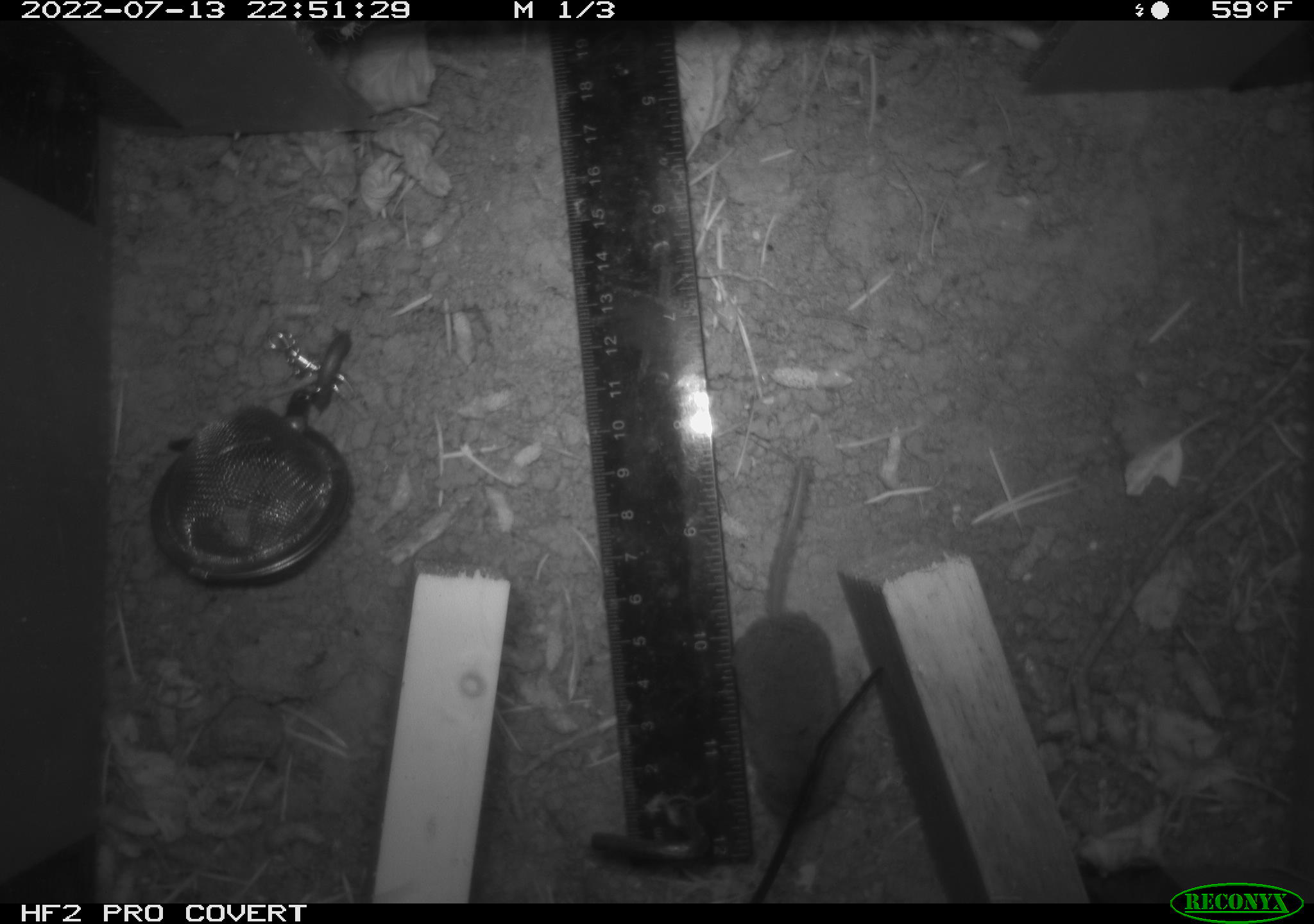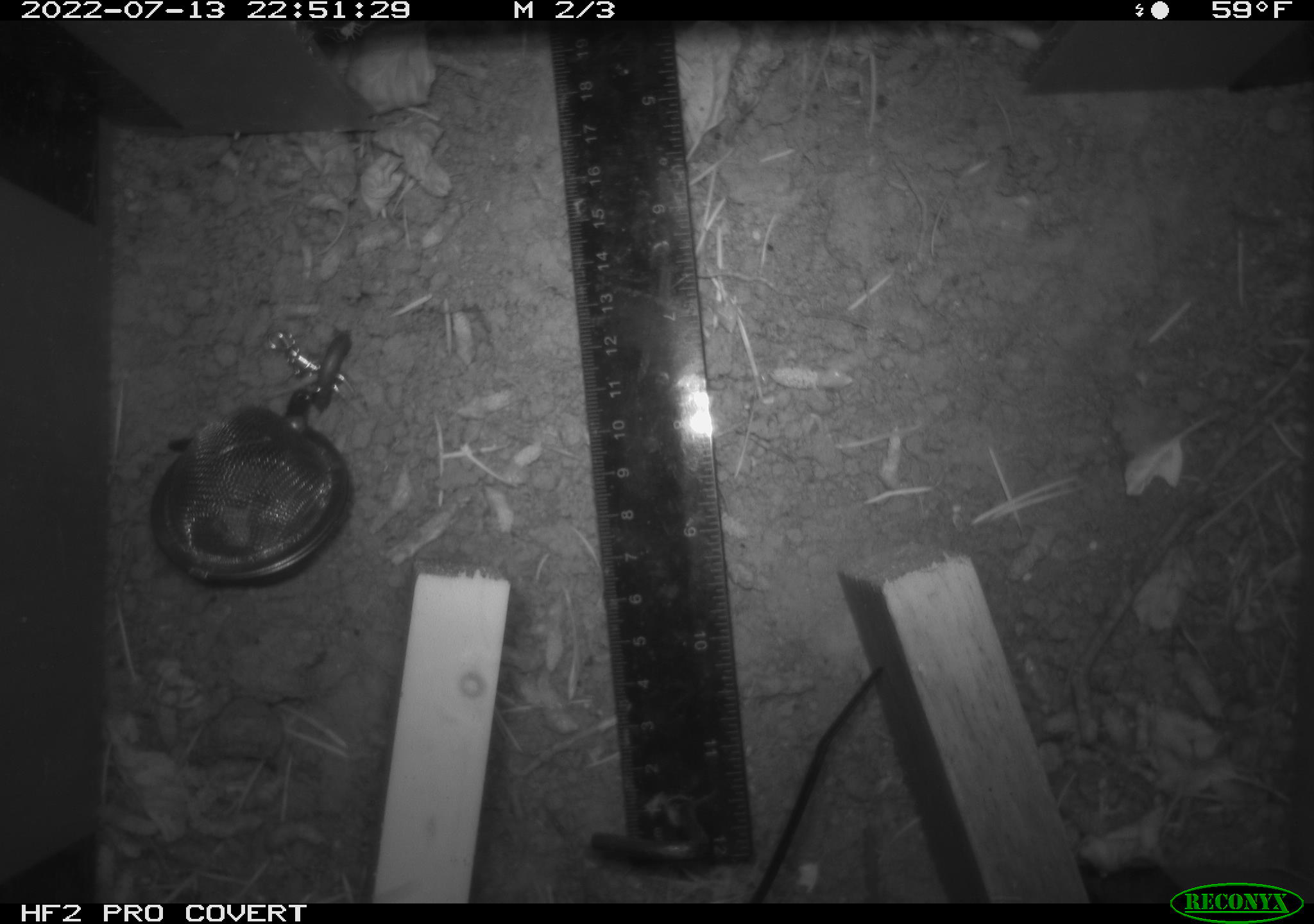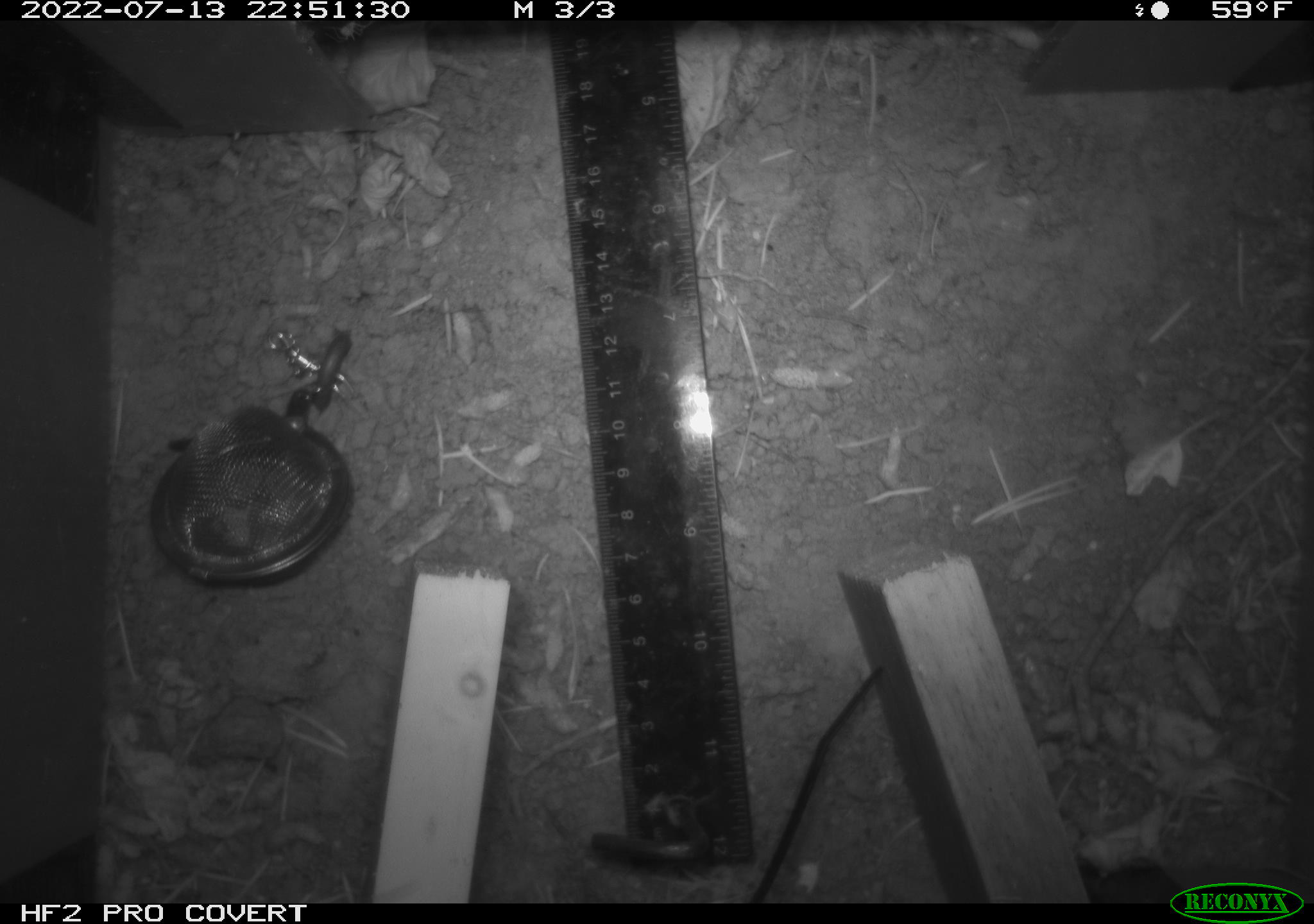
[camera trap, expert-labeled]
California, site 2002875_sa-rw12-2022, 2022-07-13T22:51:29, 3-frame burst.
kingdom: Animalia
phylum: Chordata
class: Mammalia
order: Eulipotyphla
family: Soricidae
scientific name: Soricidae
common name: shrews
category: soricidae family